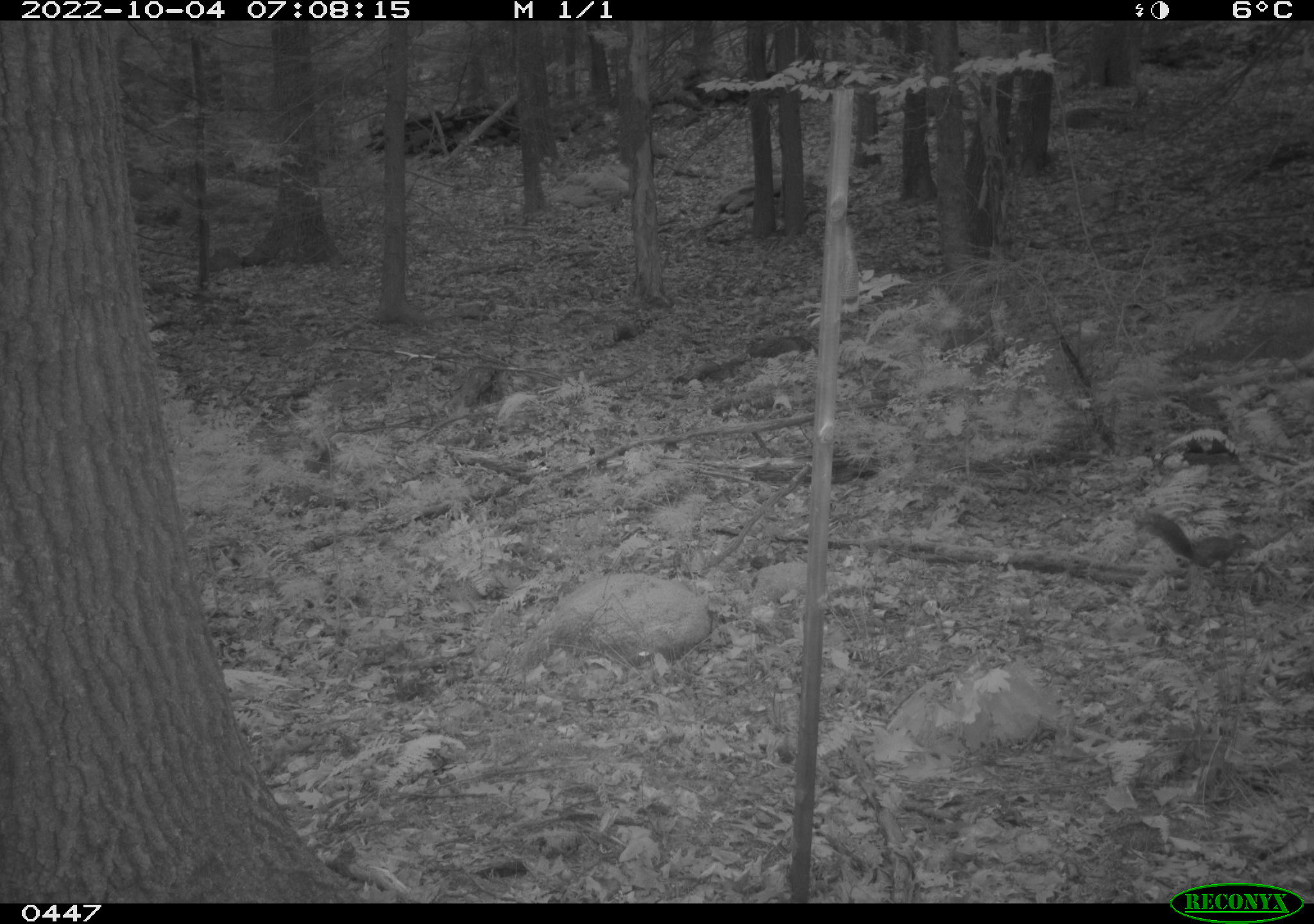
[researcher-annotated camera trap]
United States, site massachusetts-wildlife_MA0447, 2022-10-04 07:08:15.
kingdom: Animalia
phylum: Chordata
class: Mammalia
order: Rodentia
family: Sciuridae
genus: Sciurus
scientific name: Sciurus carolinensis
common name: gray squirrel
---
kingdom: Animalia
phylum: Chordata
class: Mammalia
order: Rodentia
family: Sciuridae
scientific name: Sciuridae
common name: squirrel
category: squirrel sp.